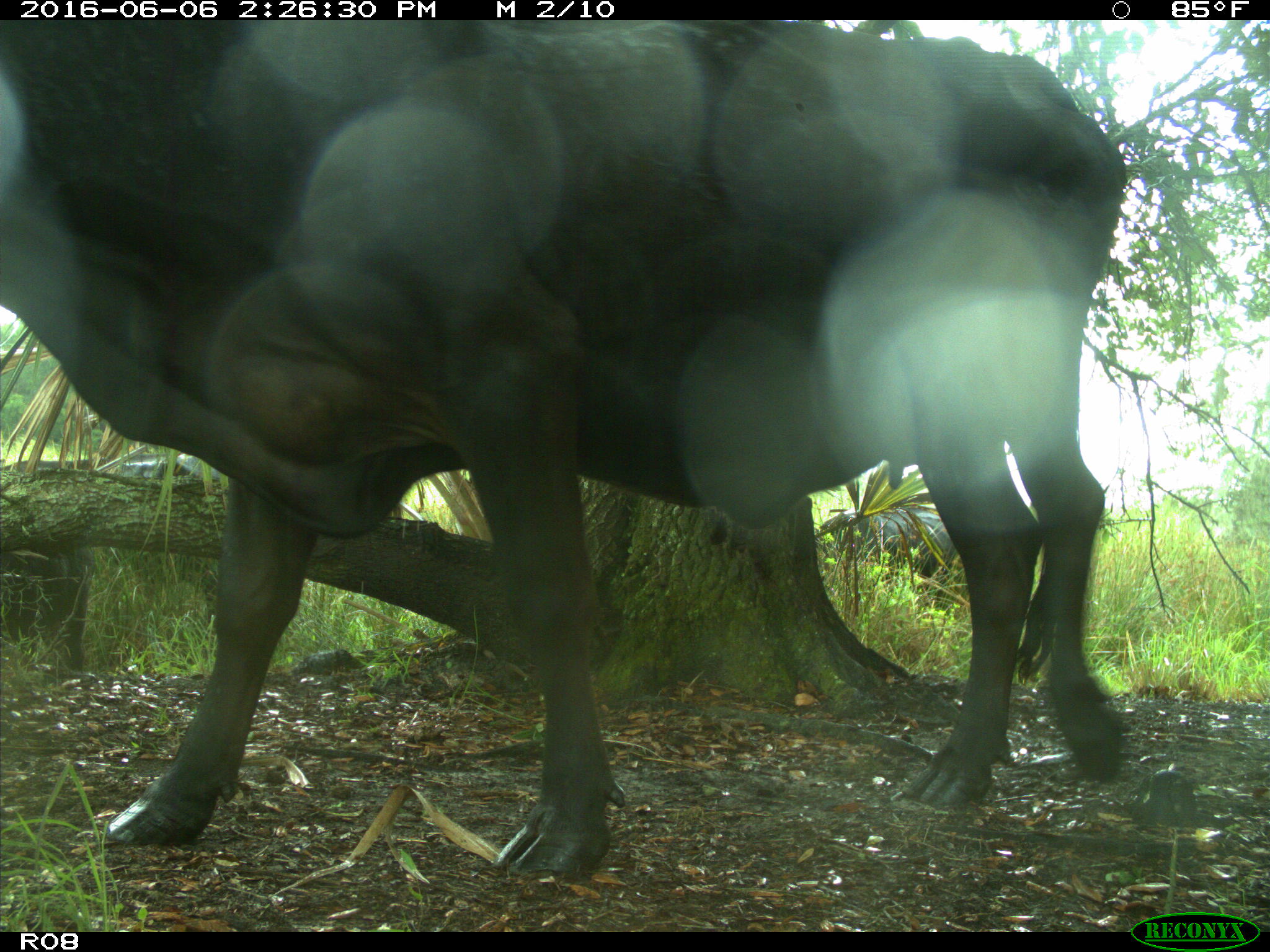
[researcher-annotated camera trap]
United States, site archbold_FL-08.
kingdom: Animalia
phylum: Chordata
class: Mammalia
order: Artiodactyla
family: Bovidae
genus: Bos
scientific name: Bos taurus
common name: domestic cow